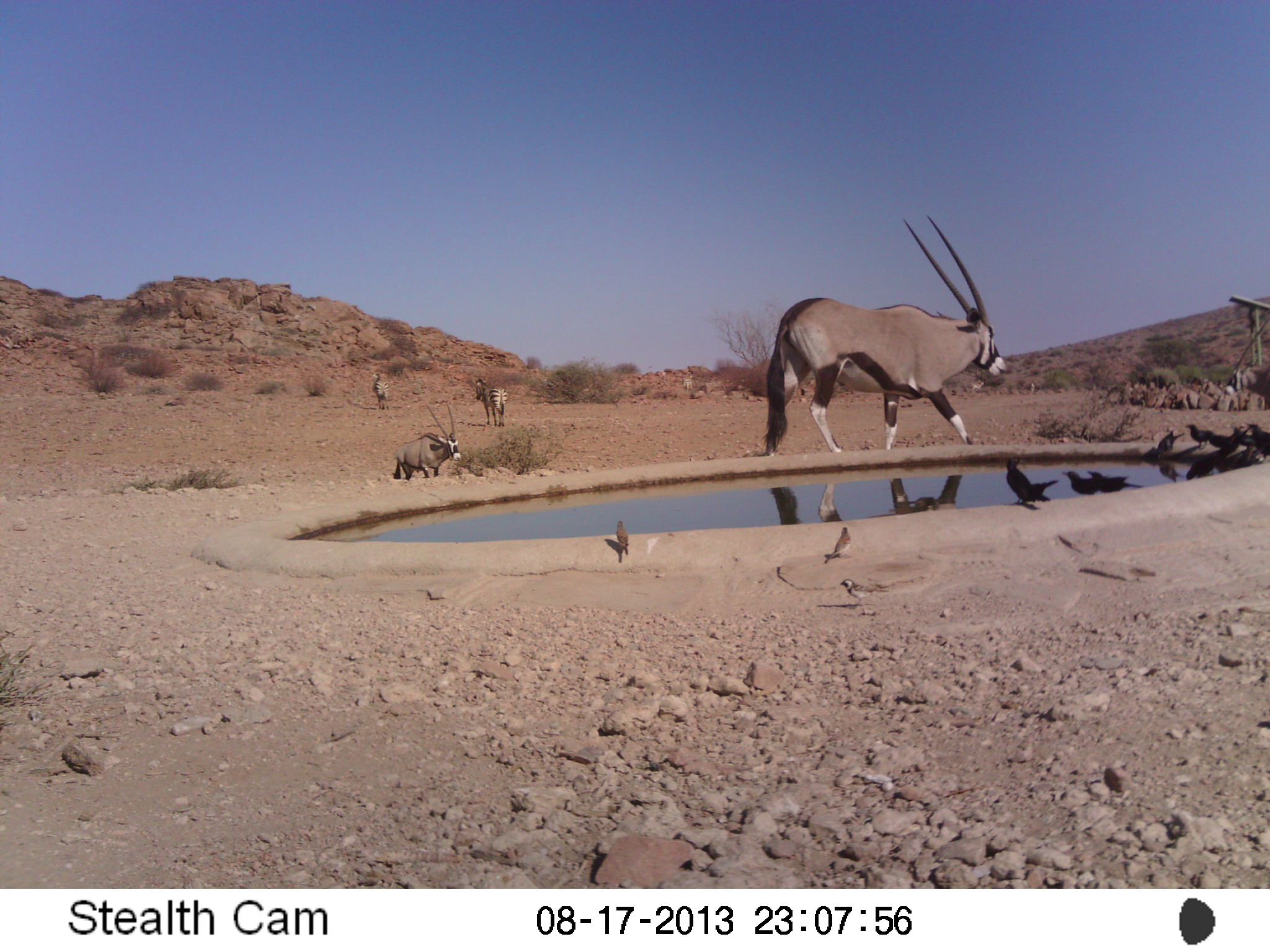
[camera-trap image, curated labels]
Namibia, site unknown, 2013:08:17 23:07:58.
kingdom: Animalia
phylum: Chordata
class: Mammalia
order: Artiodactyla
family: Bovidae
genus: Oryx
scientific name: Oryx gazella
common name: gemsbok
Oryx gazella (gemsbok).